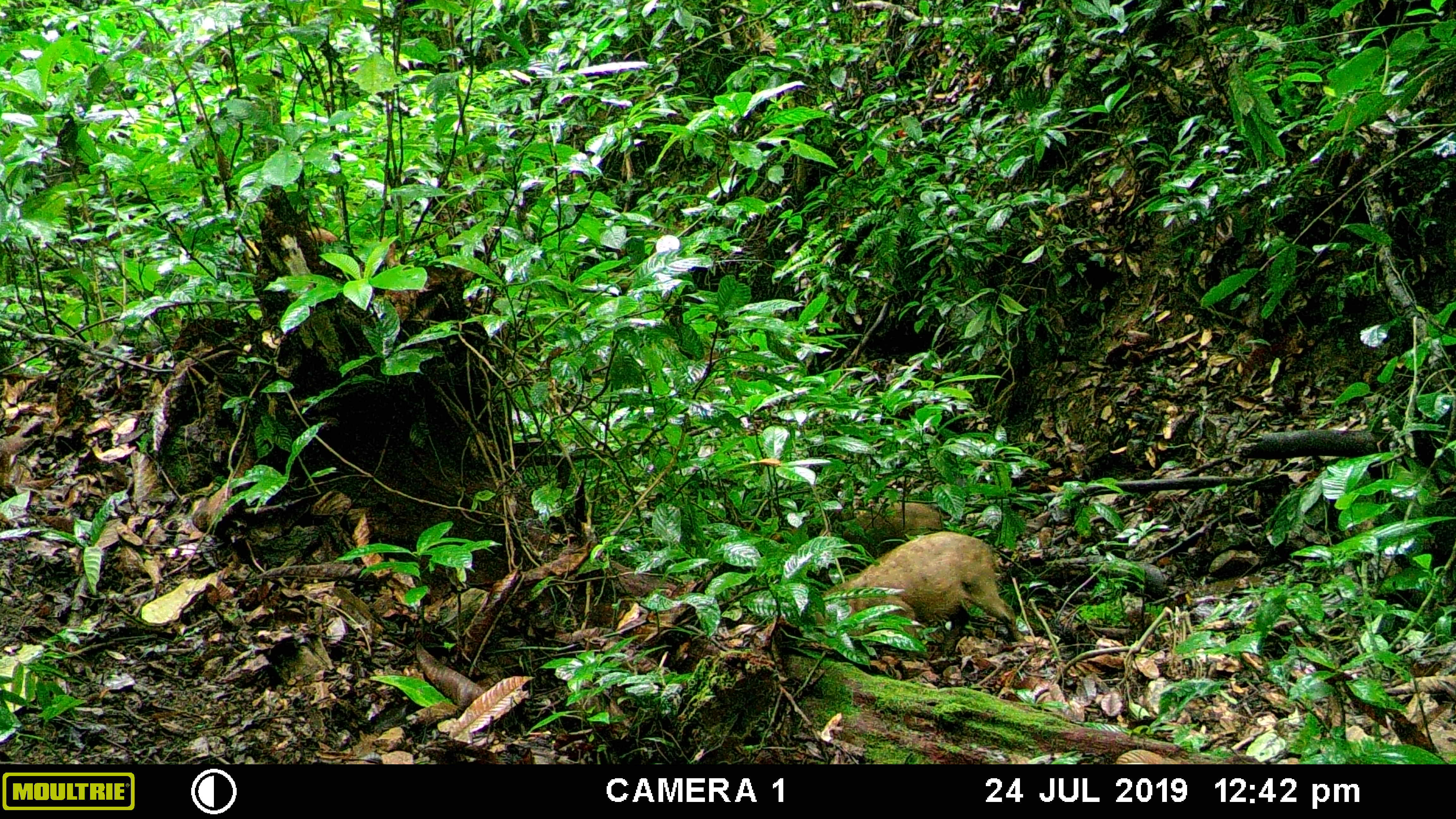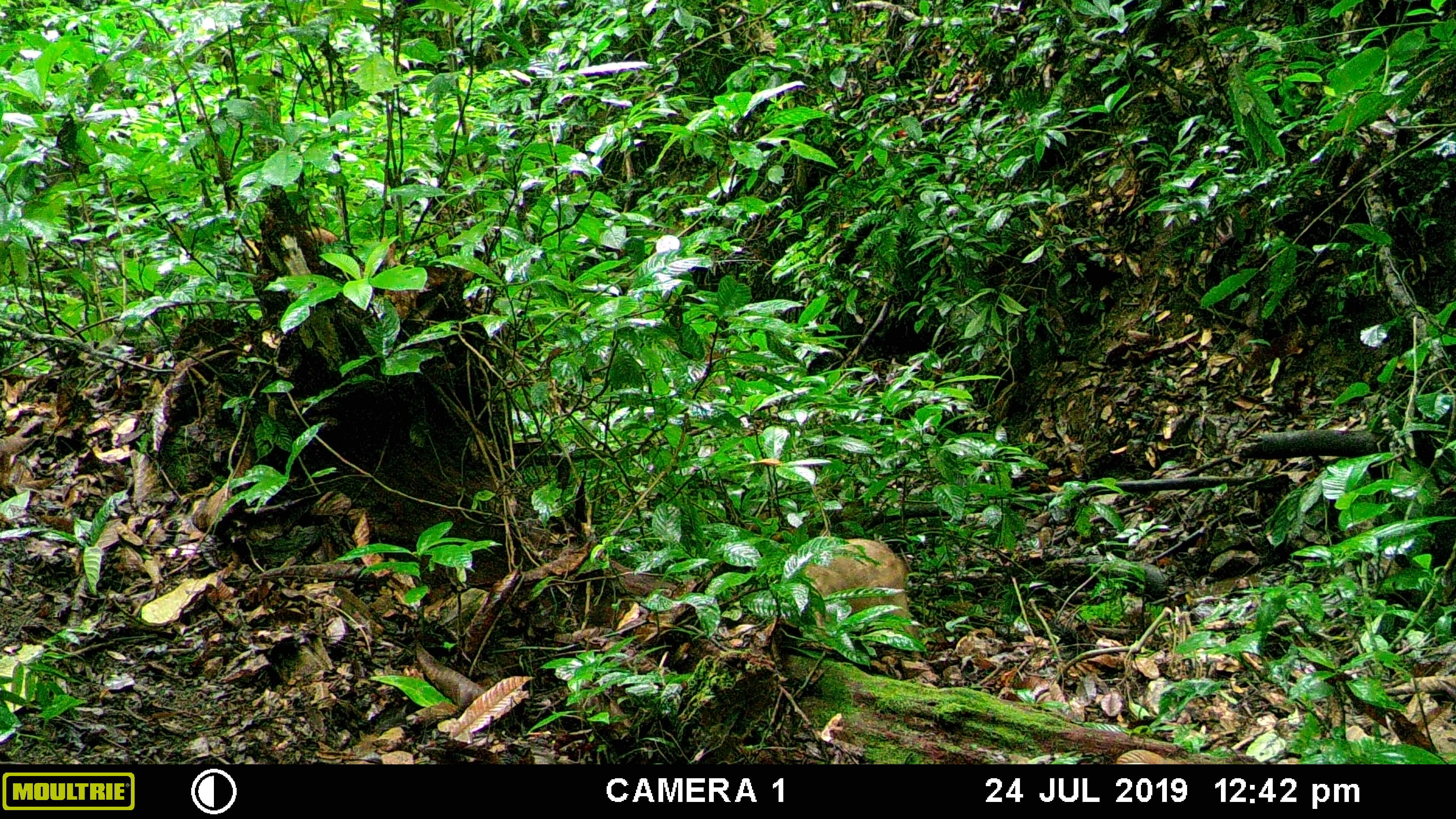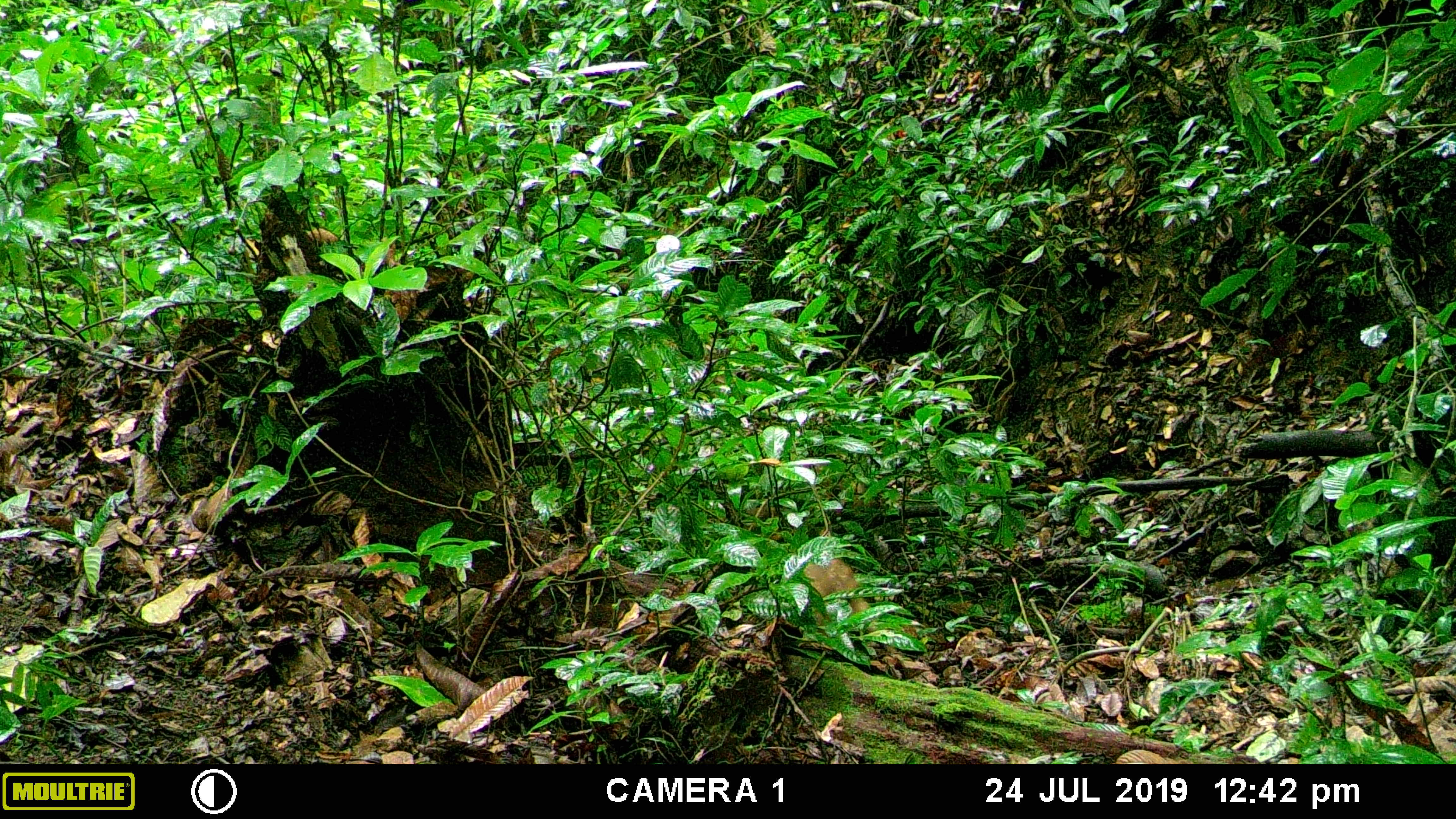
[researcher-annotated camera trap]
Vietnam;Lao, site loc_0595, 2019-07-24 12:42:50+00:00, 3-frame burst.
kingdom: Animalia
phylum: Chordata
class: Mammalia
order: Artiodactyla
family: Suidae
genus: Sus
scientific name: Sus scrofa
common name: eurasian wild pig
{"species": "eurasian wild pig (Sus scrofa)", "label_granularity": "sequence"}